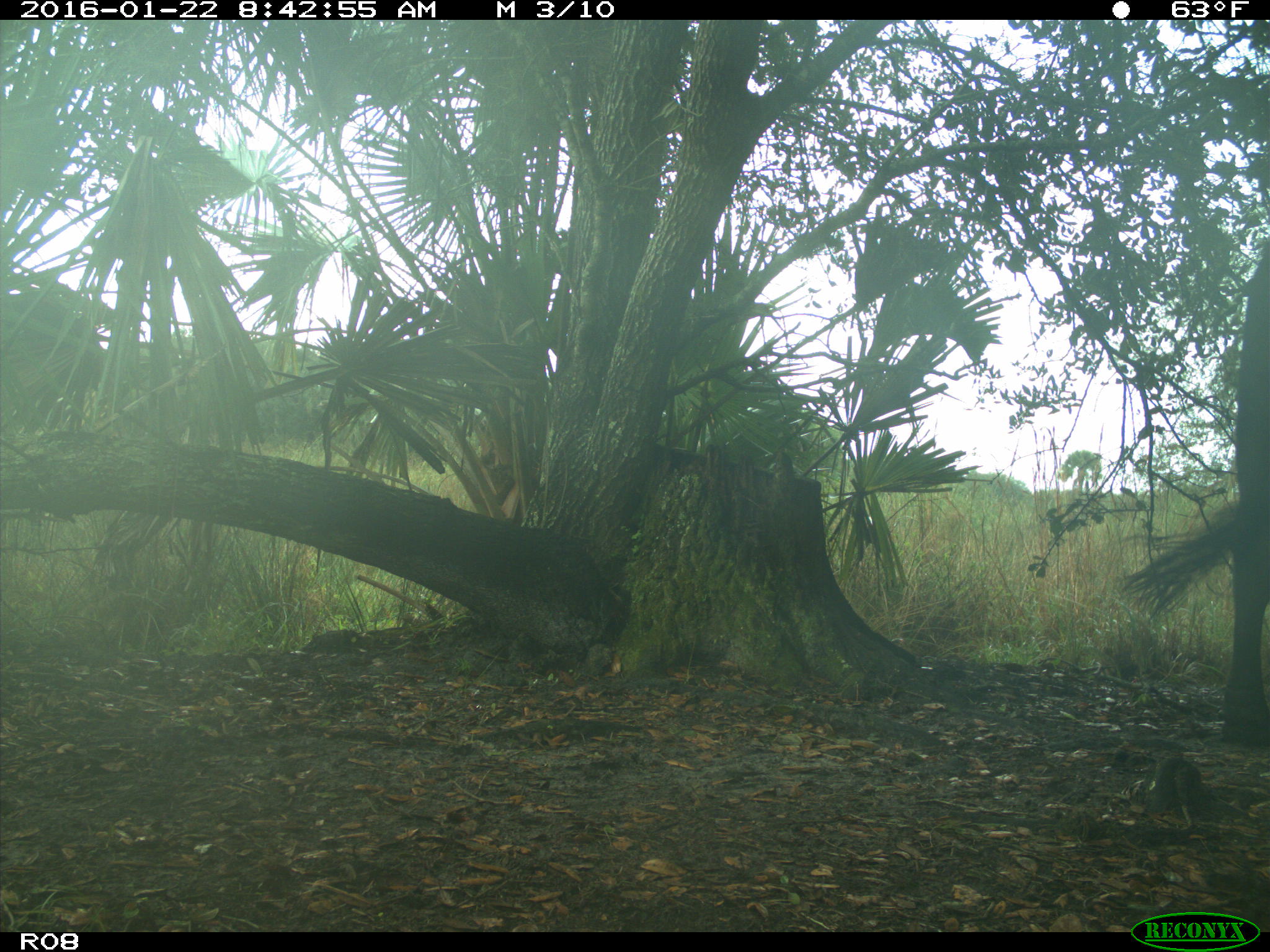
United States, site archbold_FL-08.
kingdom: Animalia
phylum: Chordata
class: Mammalia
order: Artiodactyla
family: Bovidae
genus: Bos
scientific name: Bos taurus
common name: domestic cow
Bos taurus (domestic cow).